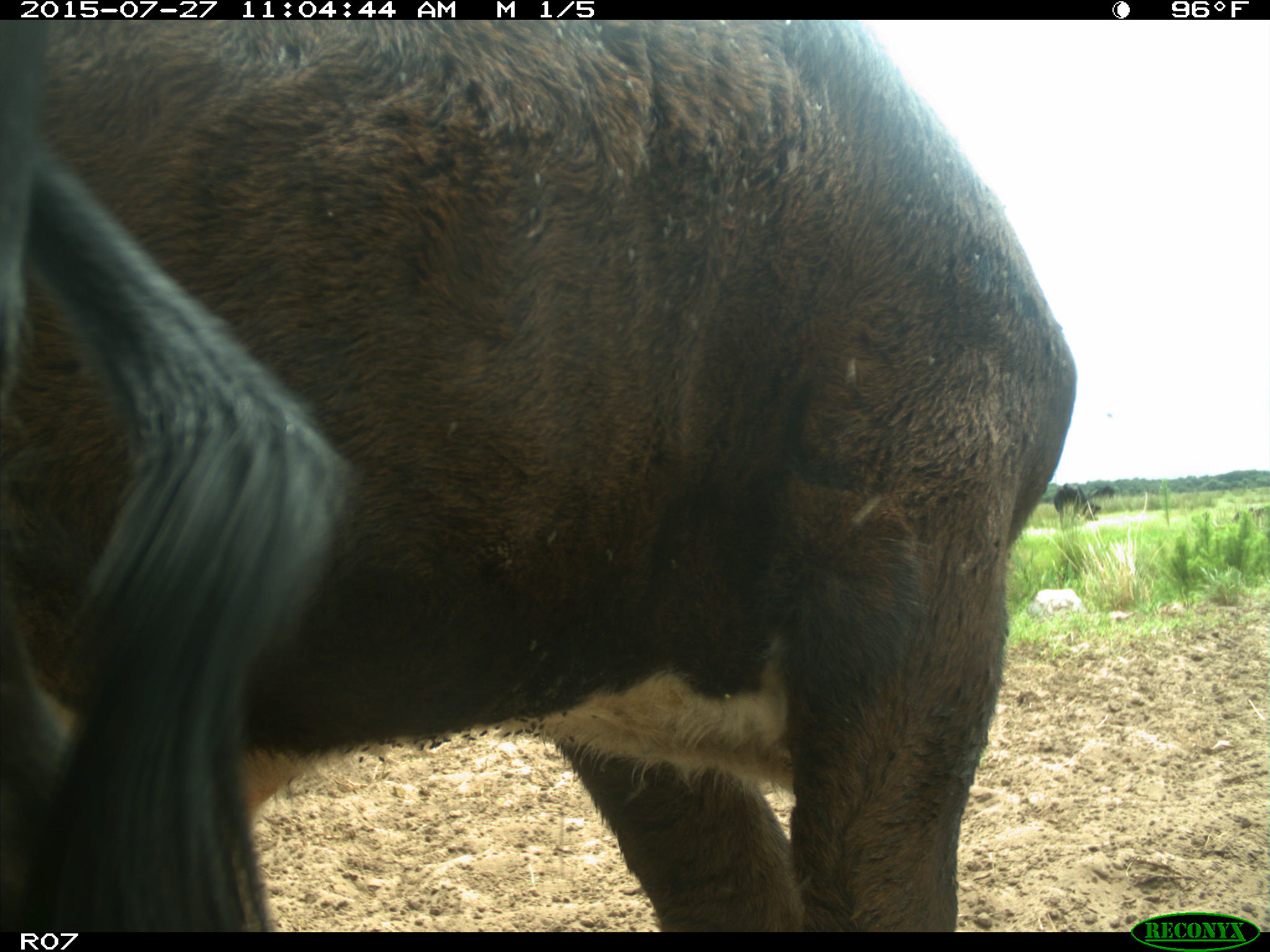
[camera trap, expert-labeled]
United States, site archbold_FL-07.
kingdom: Animalia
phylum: Chordata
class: Mammalia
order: Artiodactyla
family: Bovidae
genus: Bos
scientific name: Bos taurus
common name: domestic cow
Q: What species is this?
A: Bos taurus (domestic cow).